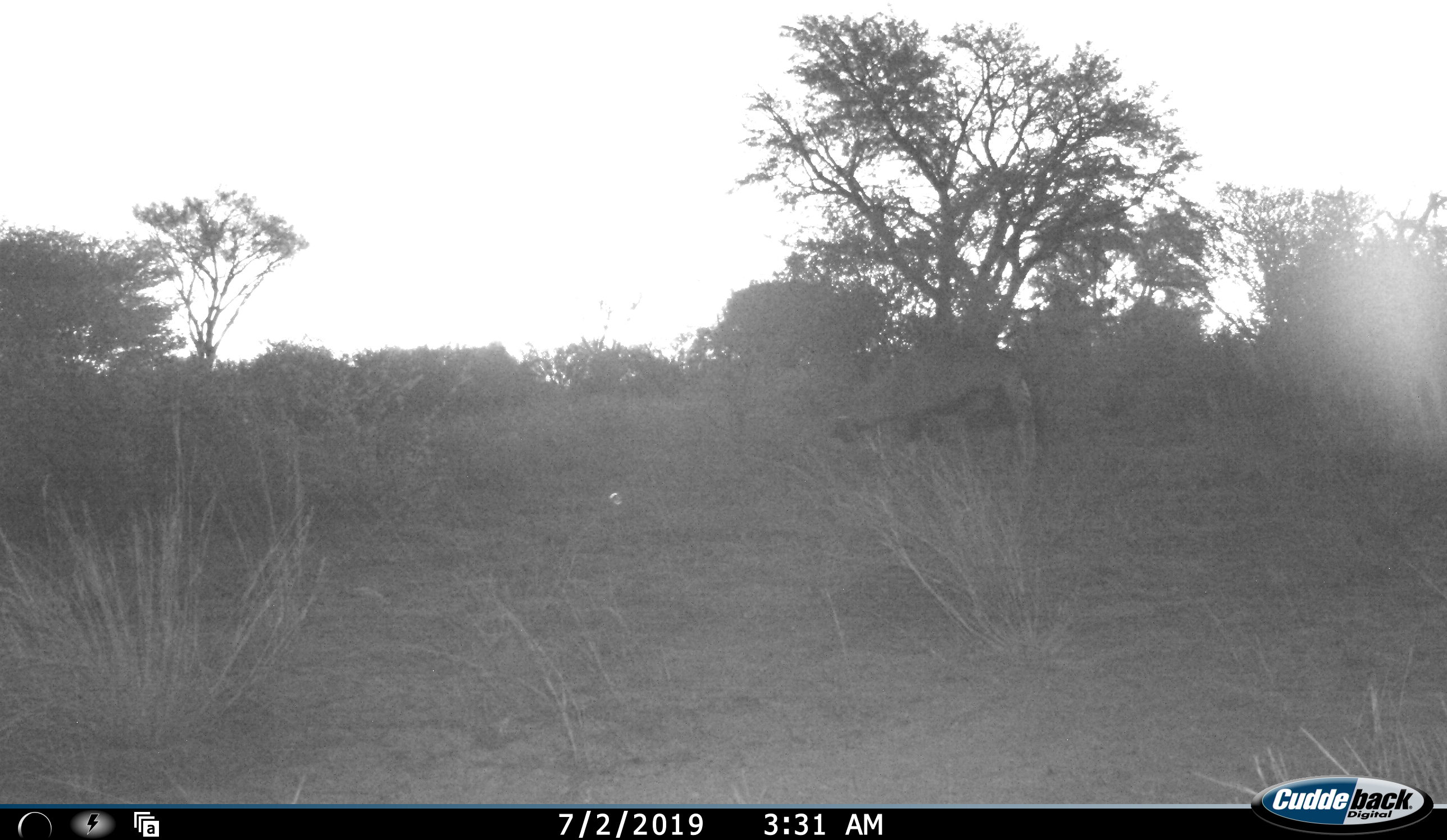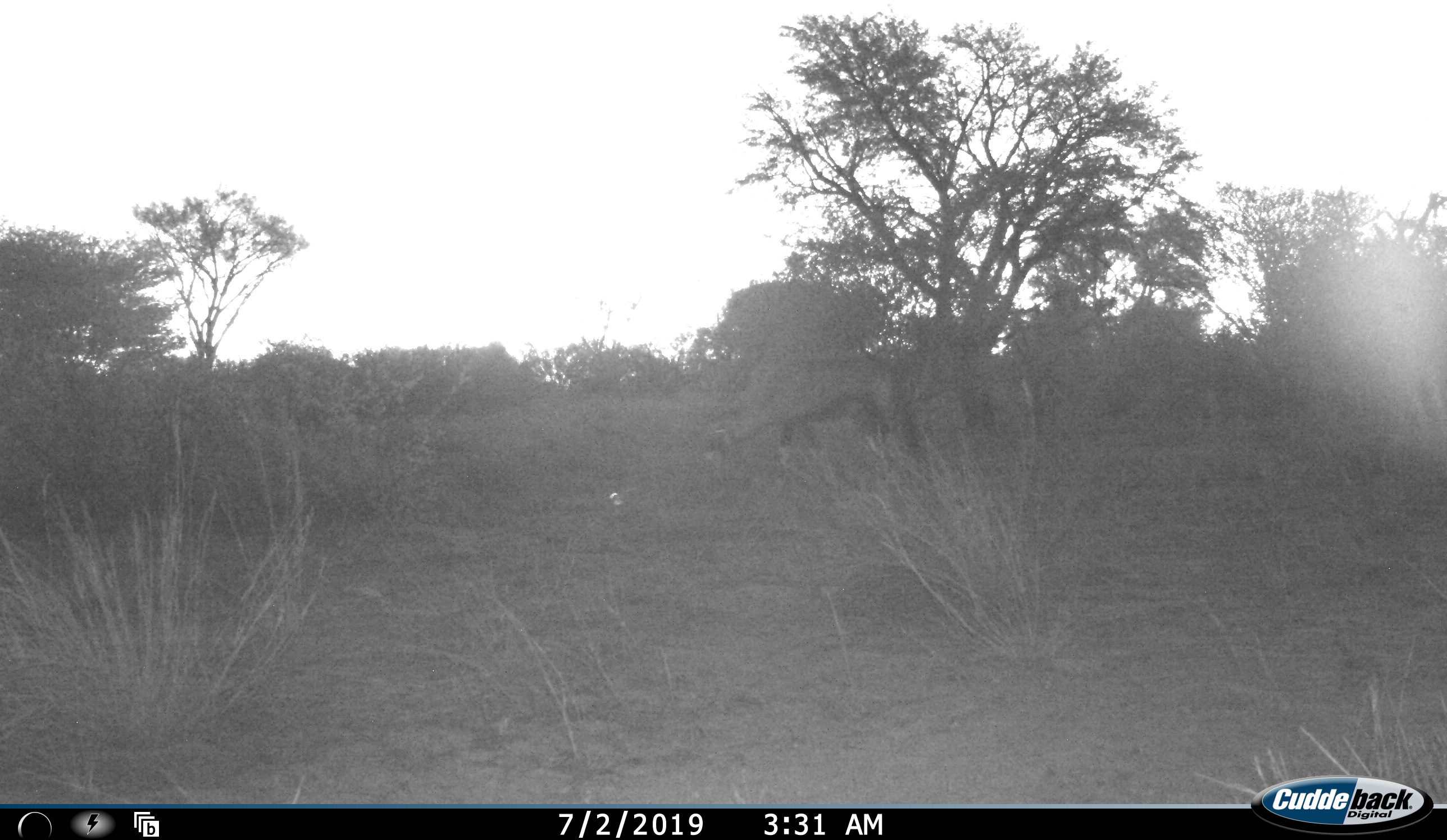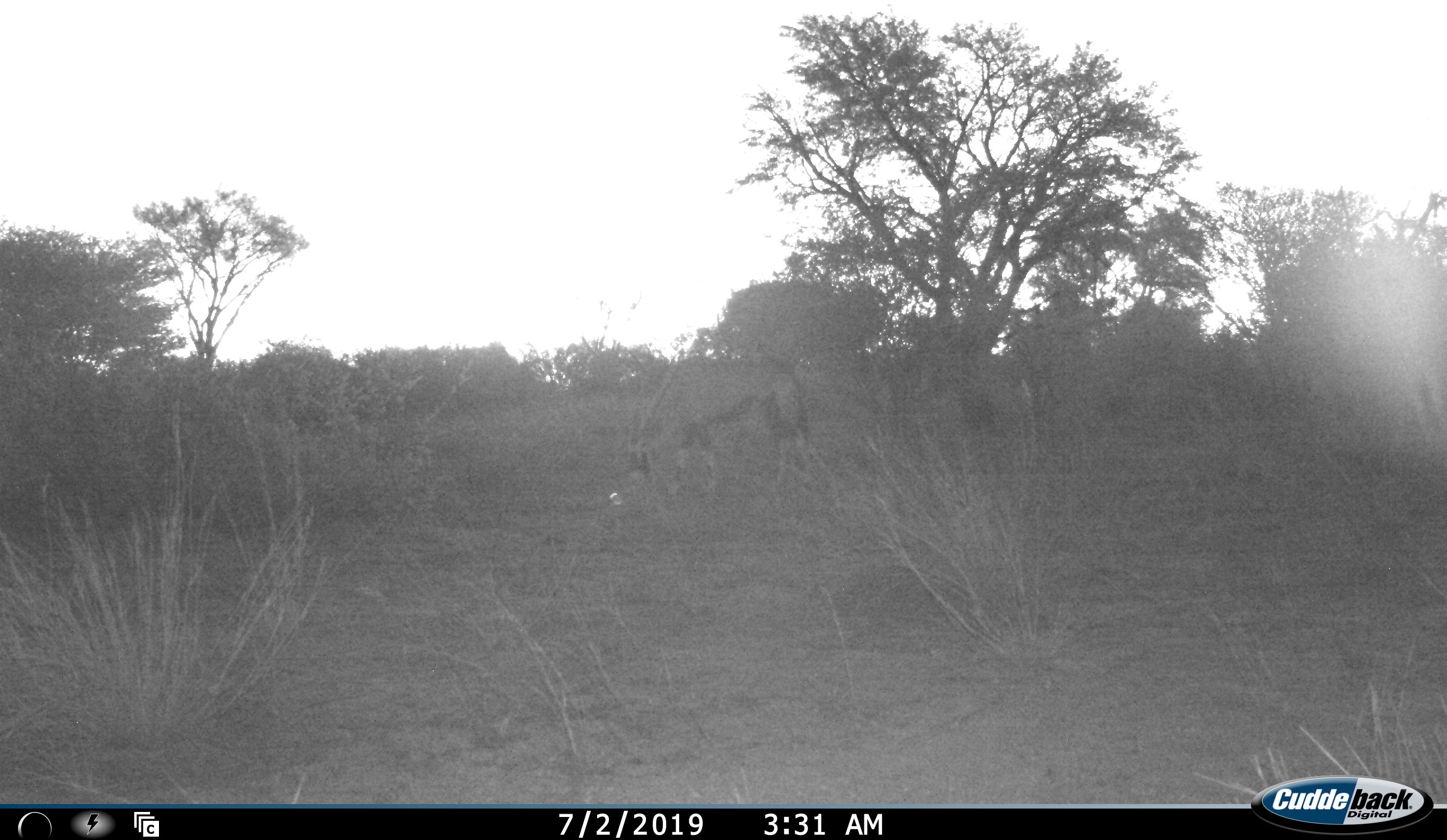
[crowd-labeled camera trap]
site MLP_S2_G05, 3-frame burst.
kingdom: Animalia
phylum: Chordata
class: Mammalia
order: Artiodactyla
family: Bovidae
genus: Oryx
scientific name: Oryx gazella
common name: gemsbok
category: oryx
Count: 1.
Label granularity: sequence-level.